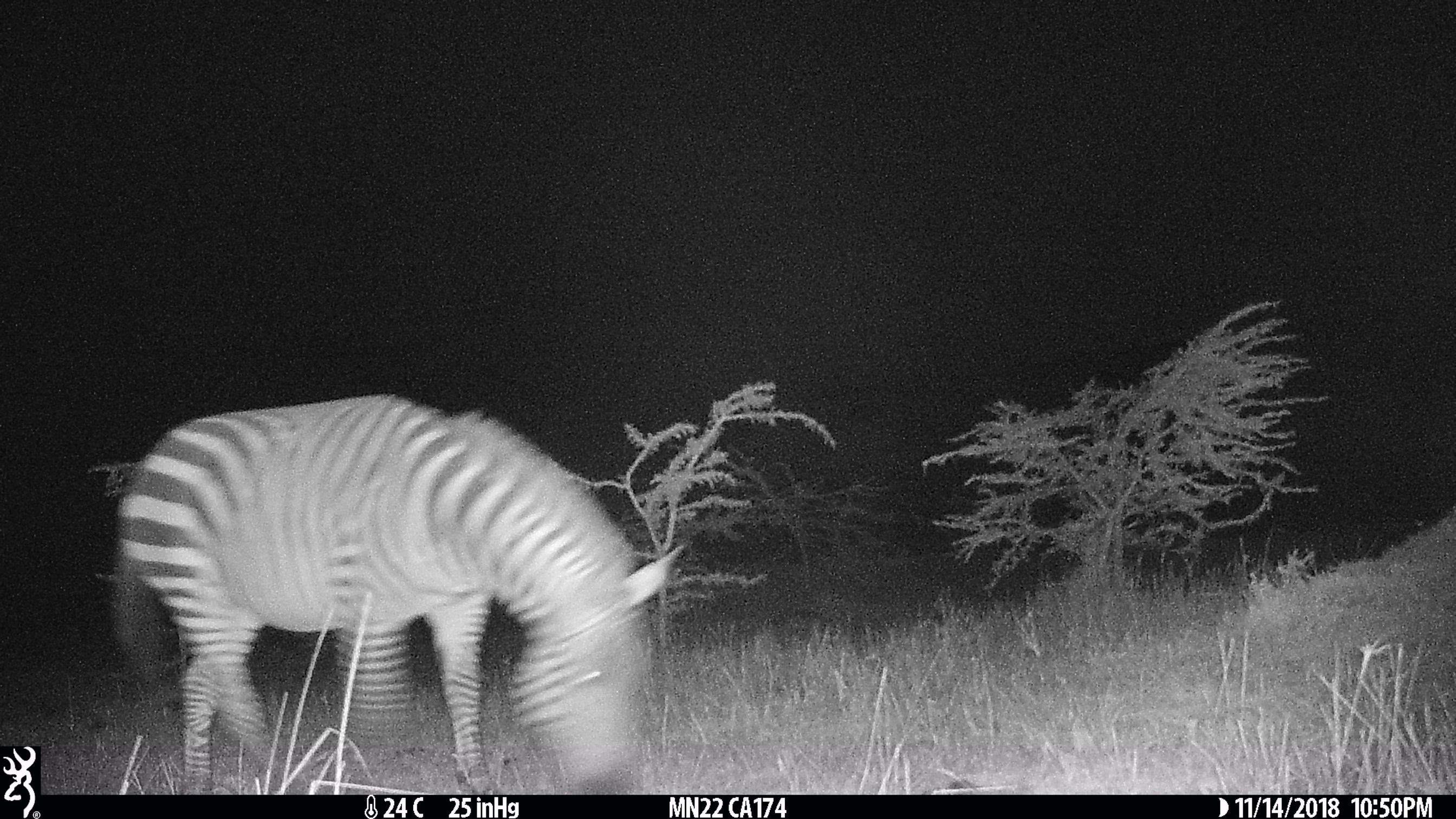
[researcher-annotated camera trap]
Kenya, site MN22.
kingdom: Animalia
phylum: Chordata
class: Mammalia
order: Perissodactyla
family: Equidae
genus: Equus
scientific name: Equus quagga burchellii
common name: burchell's zebra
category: zebra